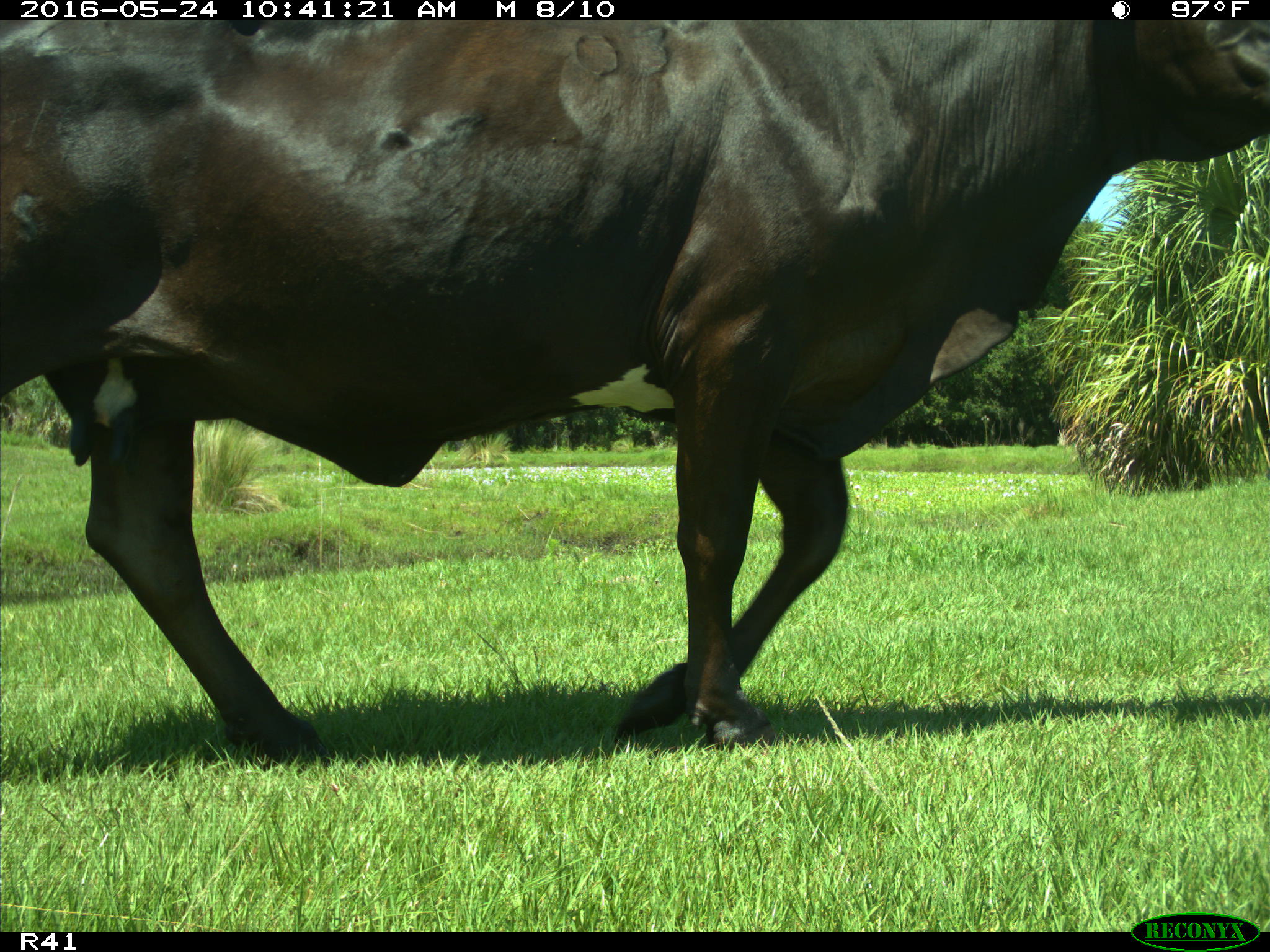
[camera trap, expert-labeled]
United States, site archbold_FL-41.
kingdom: Animalia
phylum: Chordata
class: Mammalia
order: Artiodactyla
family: Bovidae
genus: Bos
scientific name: Bos taurus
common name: domestic cow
Bos taurus (domestic cow).